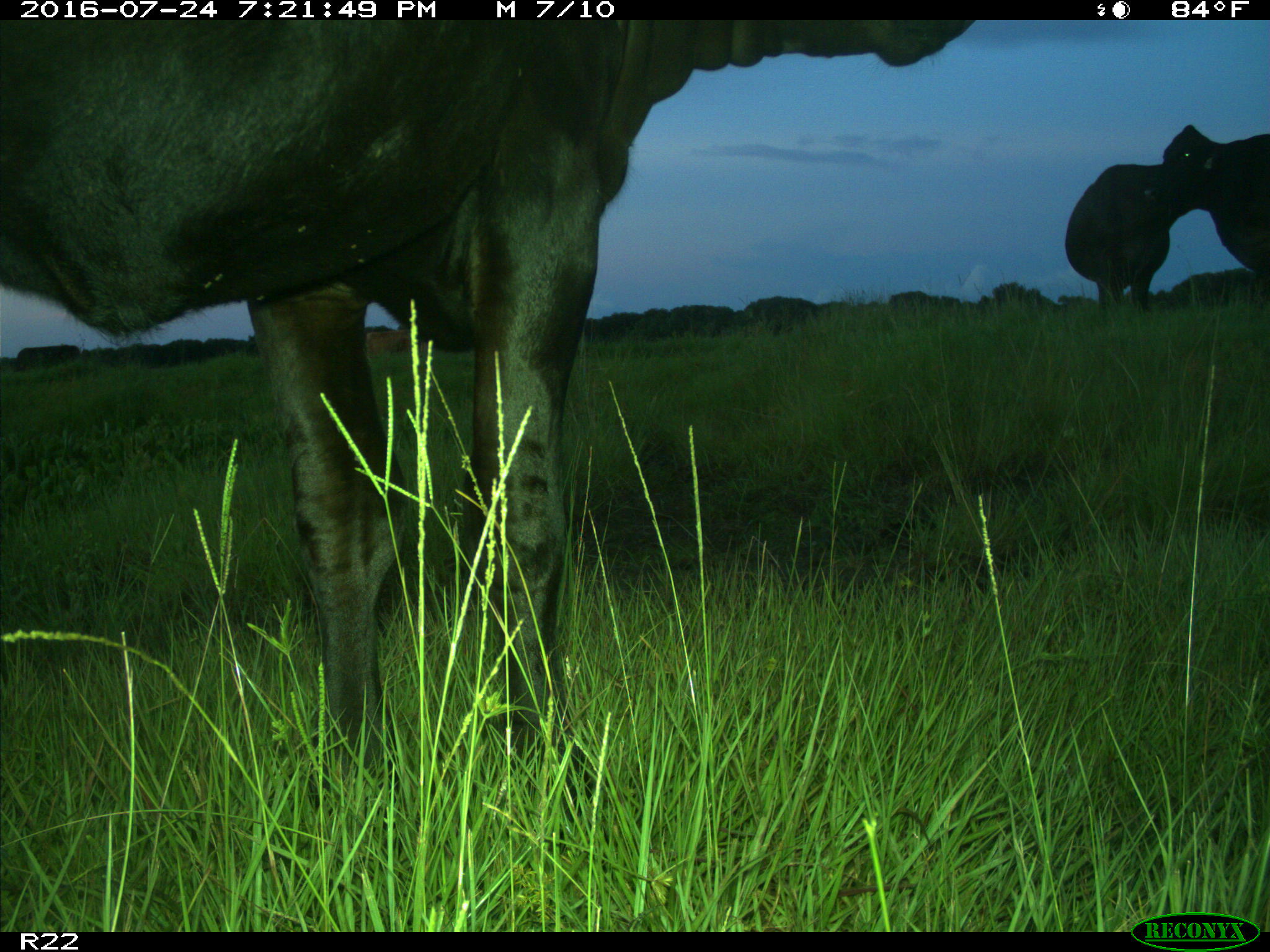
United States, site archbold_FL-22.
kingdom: Animalia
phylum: Chordata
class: Mammalia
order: Artiodactyla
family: Bovidae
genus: Bos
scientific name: Bos taurus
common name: domestic cow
Bos taurus (domestic cow).